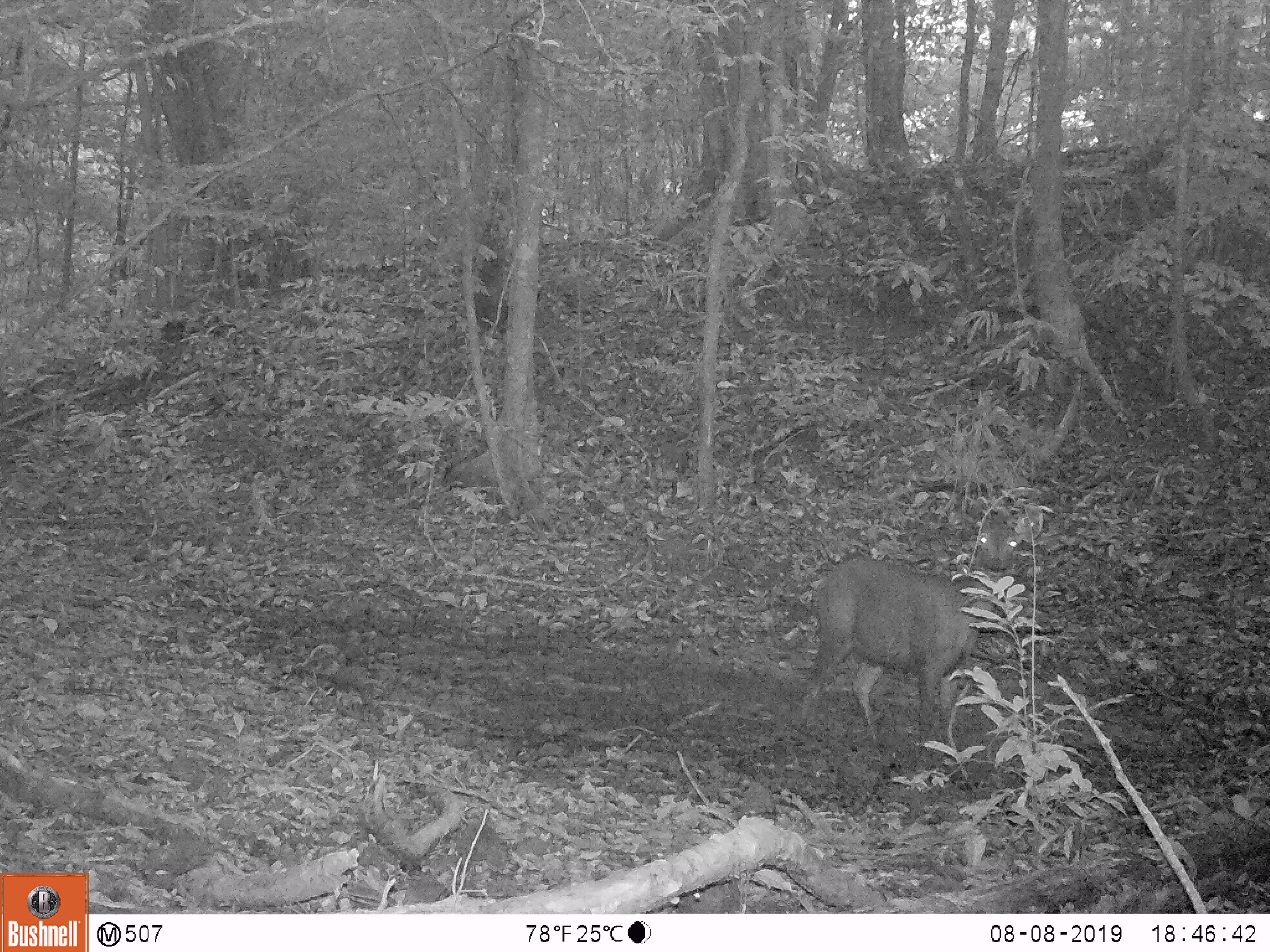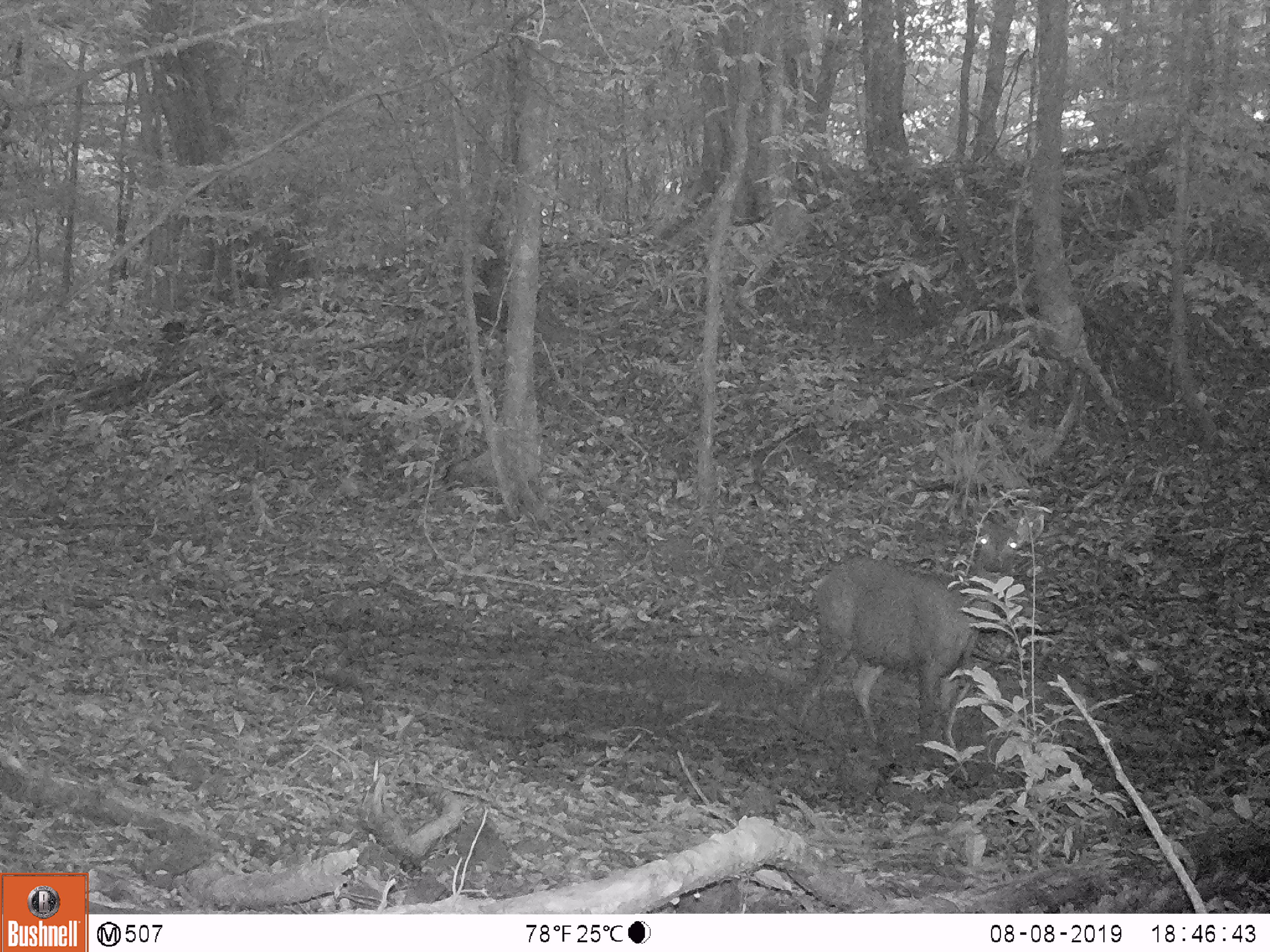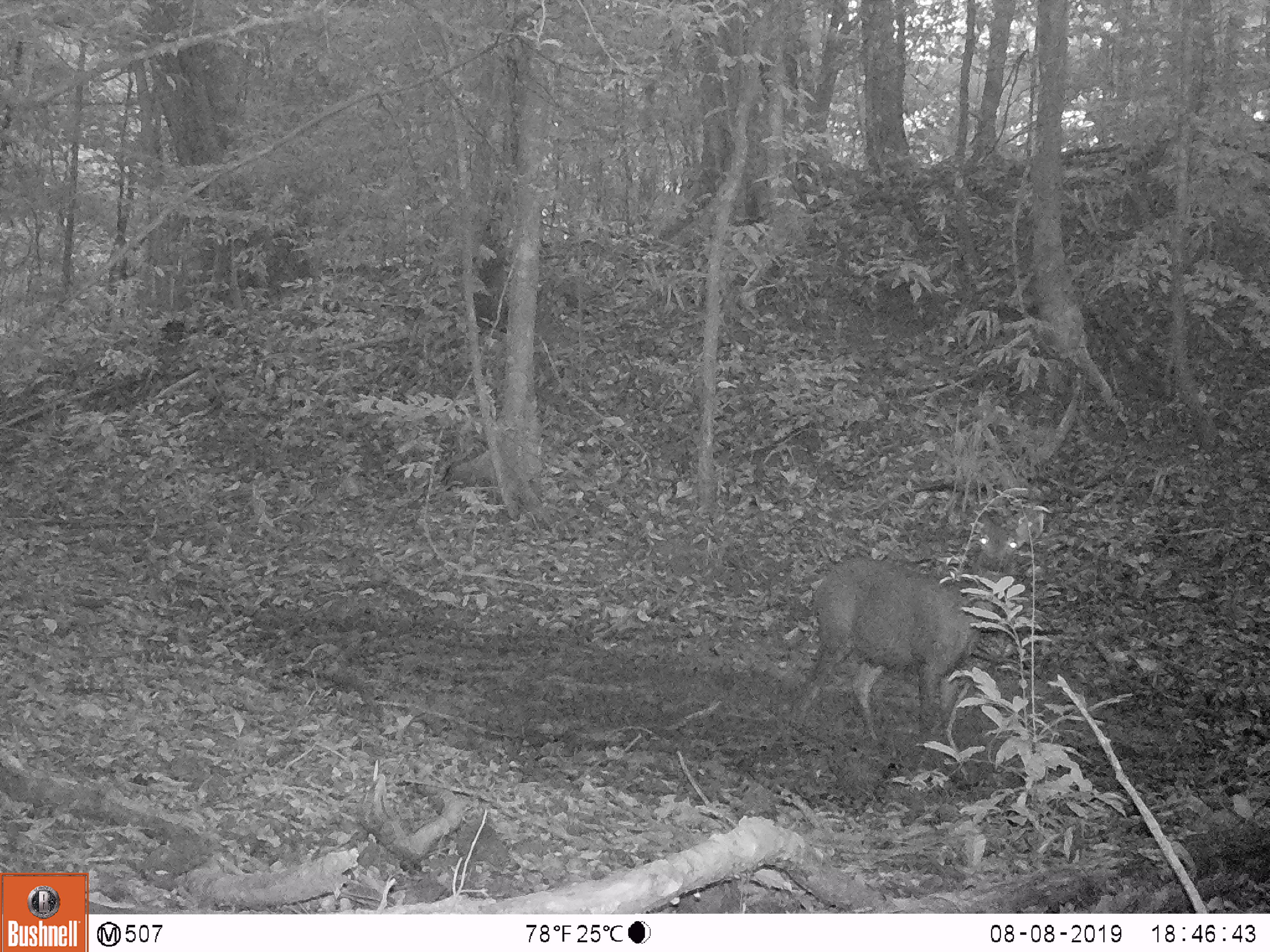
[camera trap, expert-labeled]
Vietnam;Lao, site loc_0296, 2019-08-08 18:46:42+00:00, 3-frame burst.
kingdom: Animalia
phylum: Chordata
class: Mammalia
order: Artiodactyla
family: Cervidae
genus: Rusa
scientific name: Rusa unicolor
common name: sambar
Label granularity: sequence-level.